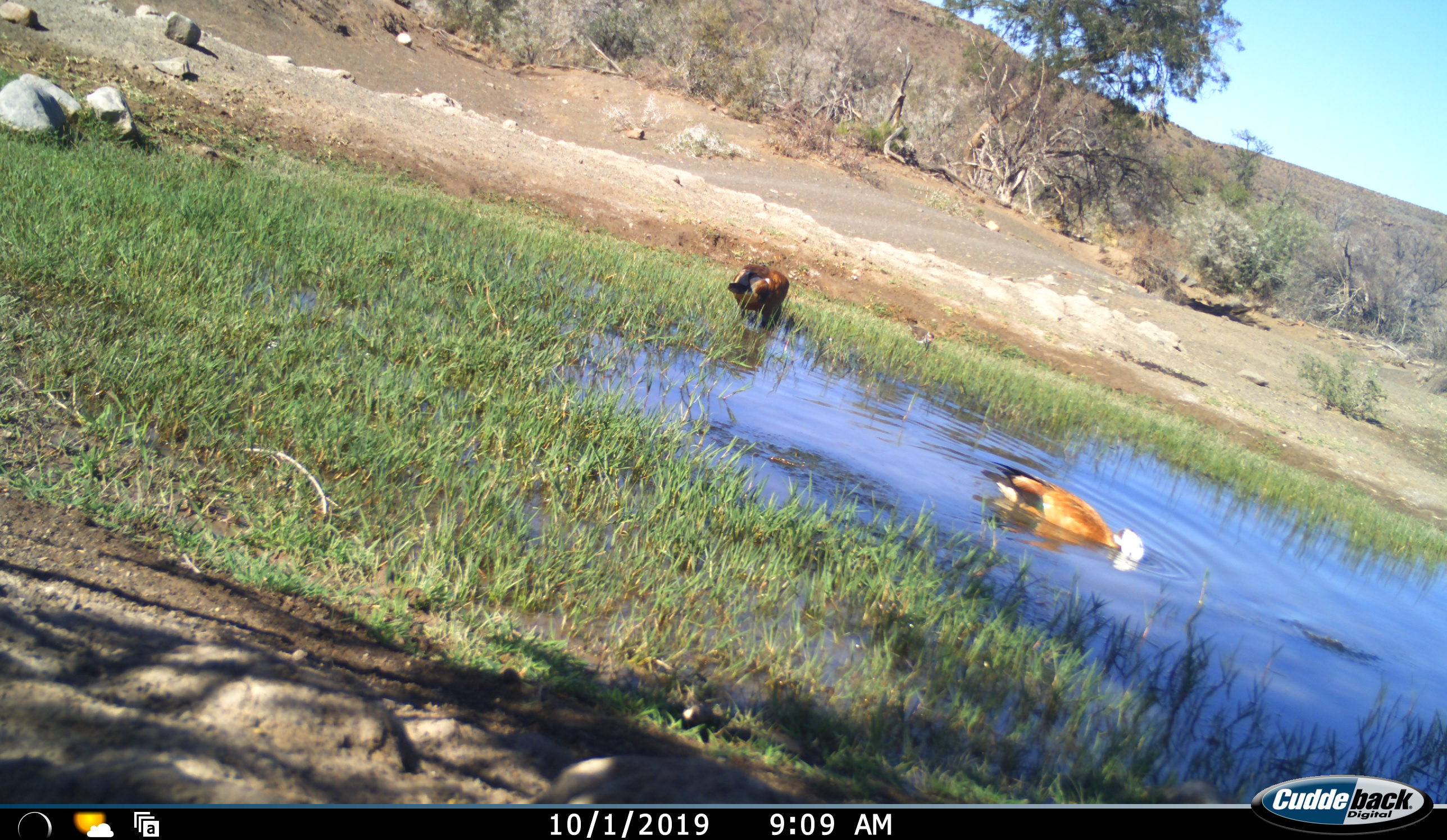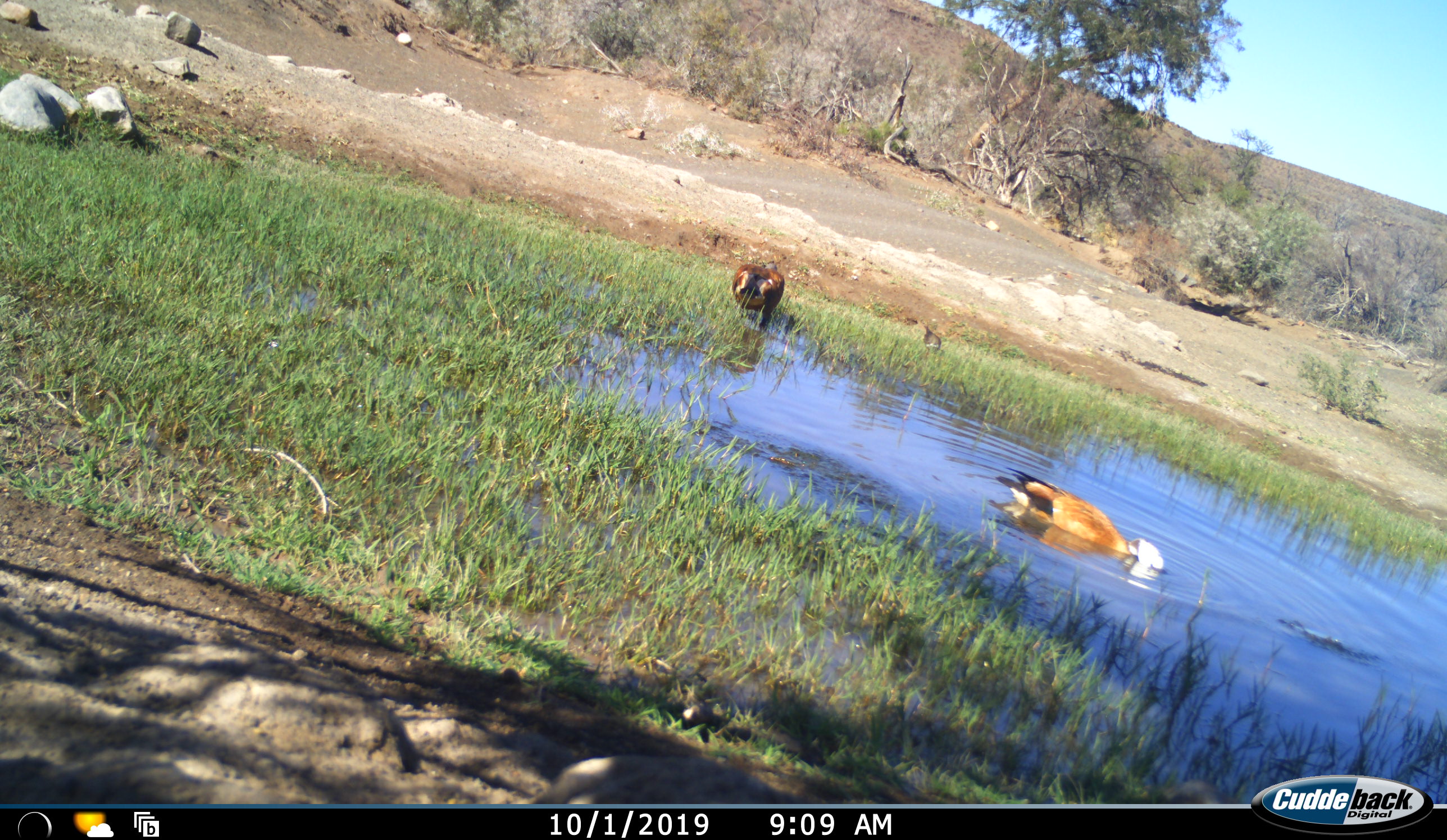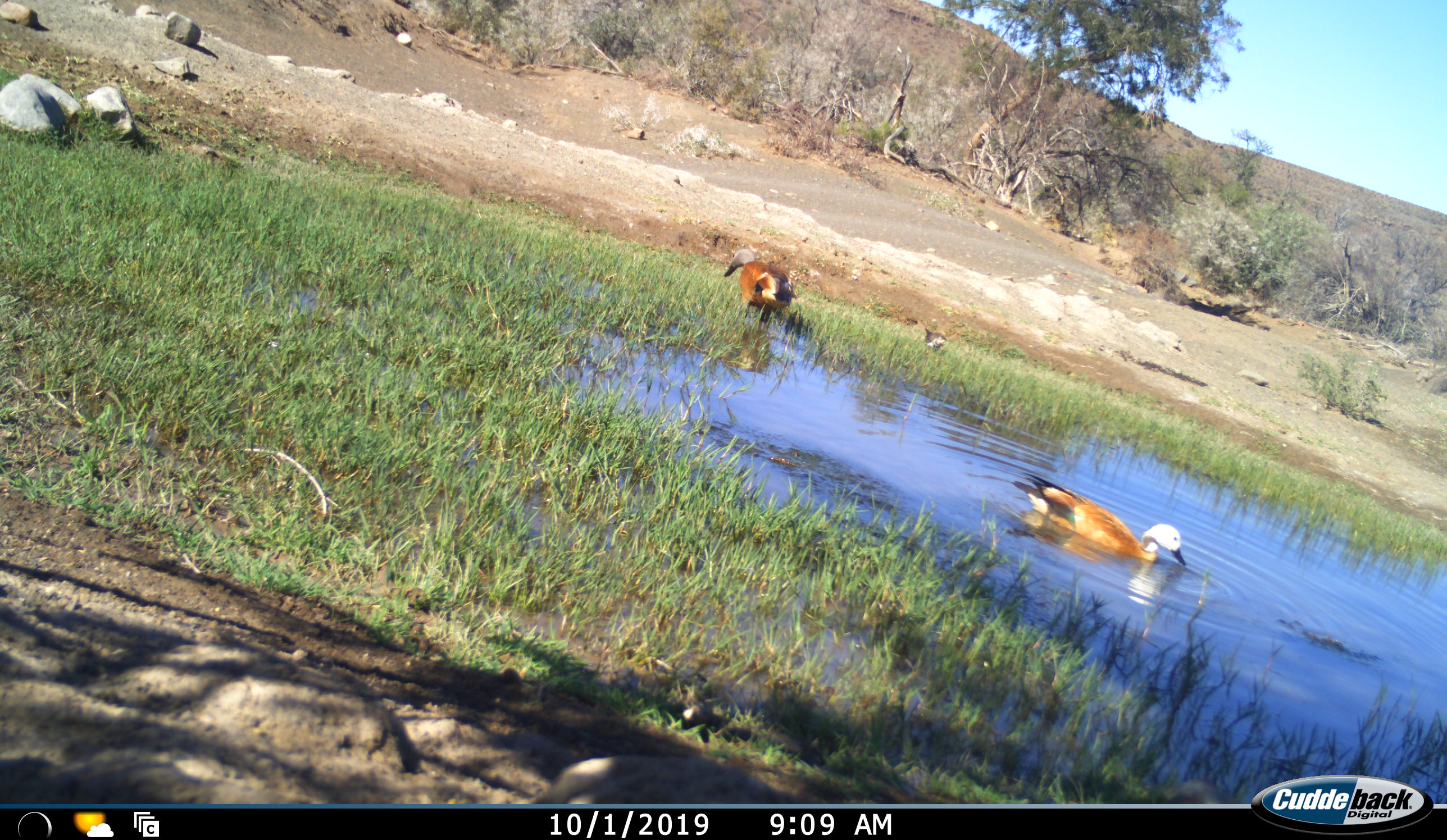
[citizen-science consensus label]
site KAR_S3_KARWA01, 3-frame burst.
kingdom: Animalia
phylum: Chordata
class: Aves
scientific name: Aves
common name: bird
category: birdother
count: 2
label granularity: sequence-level